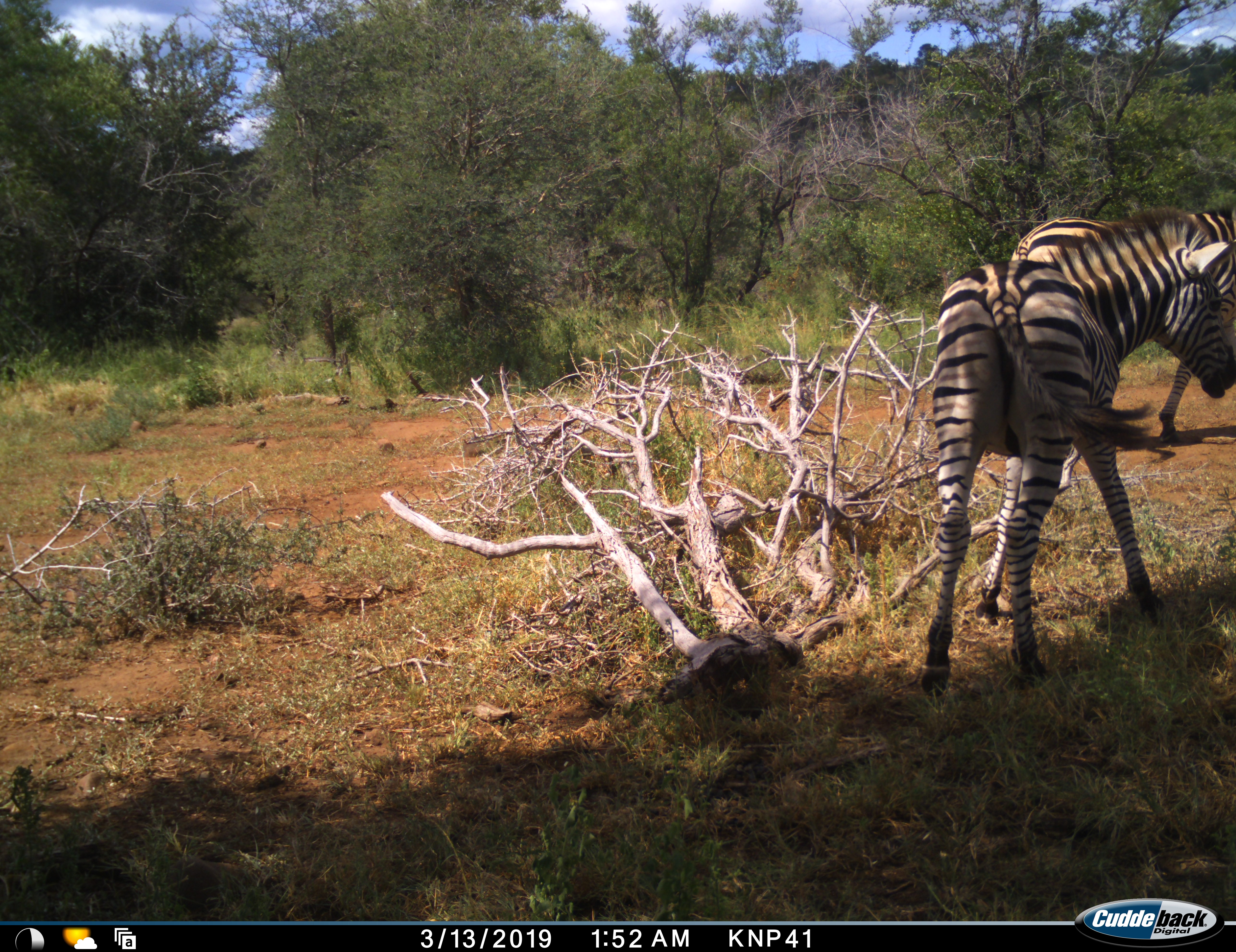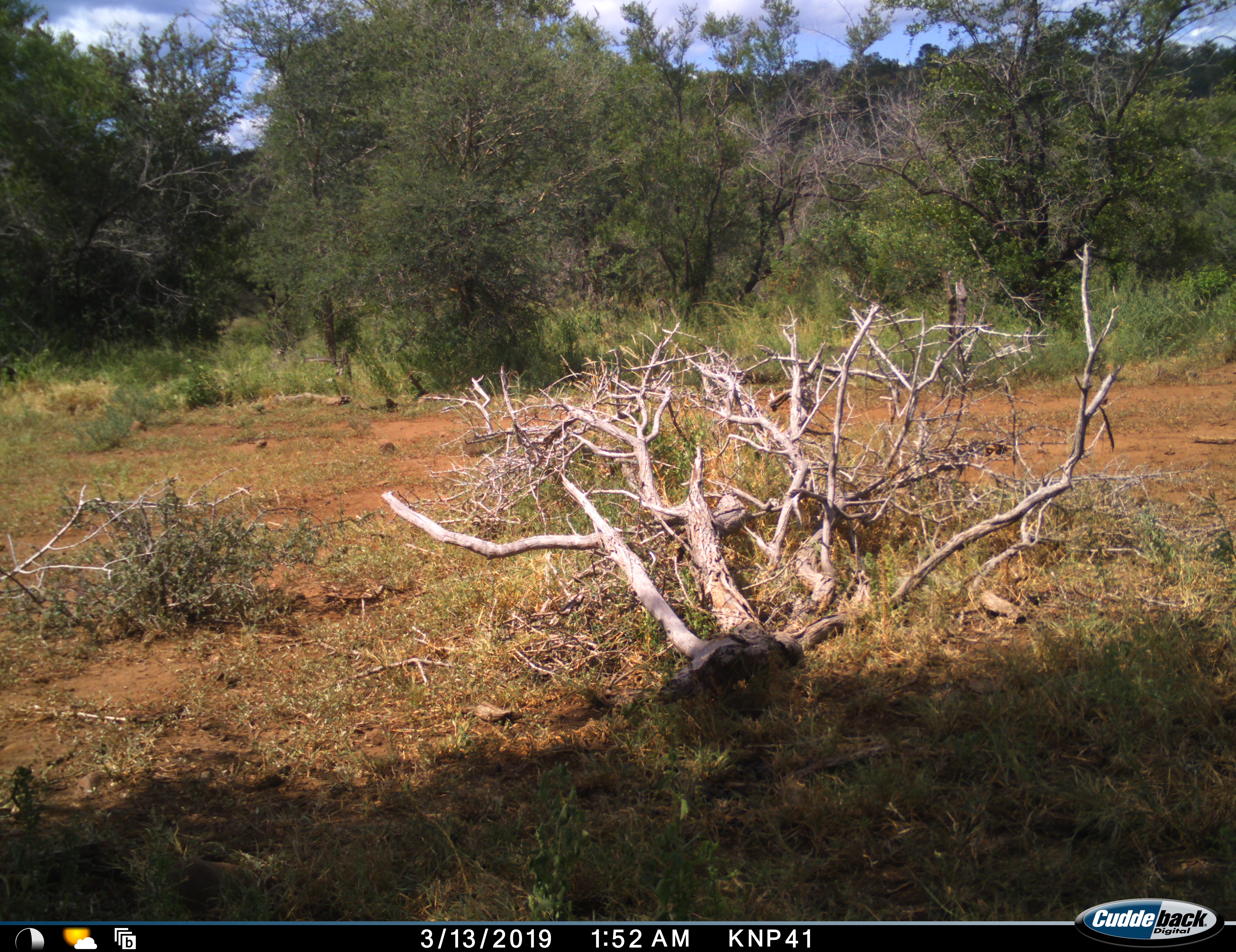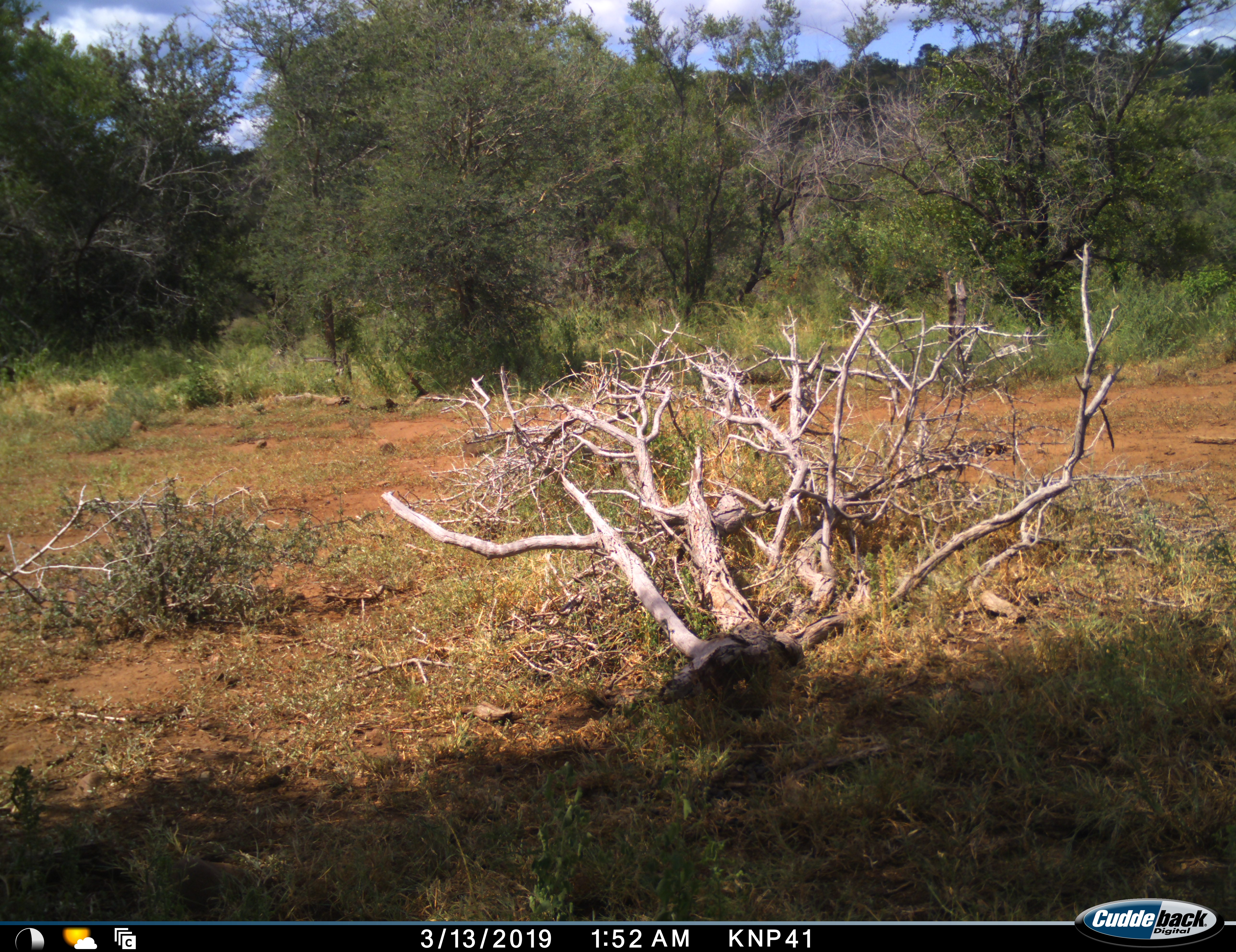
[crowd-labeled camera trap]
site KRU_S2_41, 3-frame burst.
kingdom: Animalia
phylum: Chordata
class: Mammalia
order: Perissodactyla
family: Equidae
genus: Equus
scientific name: Equus quagga burchellii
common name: burchell's zebra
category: zebraburchells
Zebraburchells (burchell's zebra) (Equus quagga burchellii), count 2. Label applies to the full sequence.